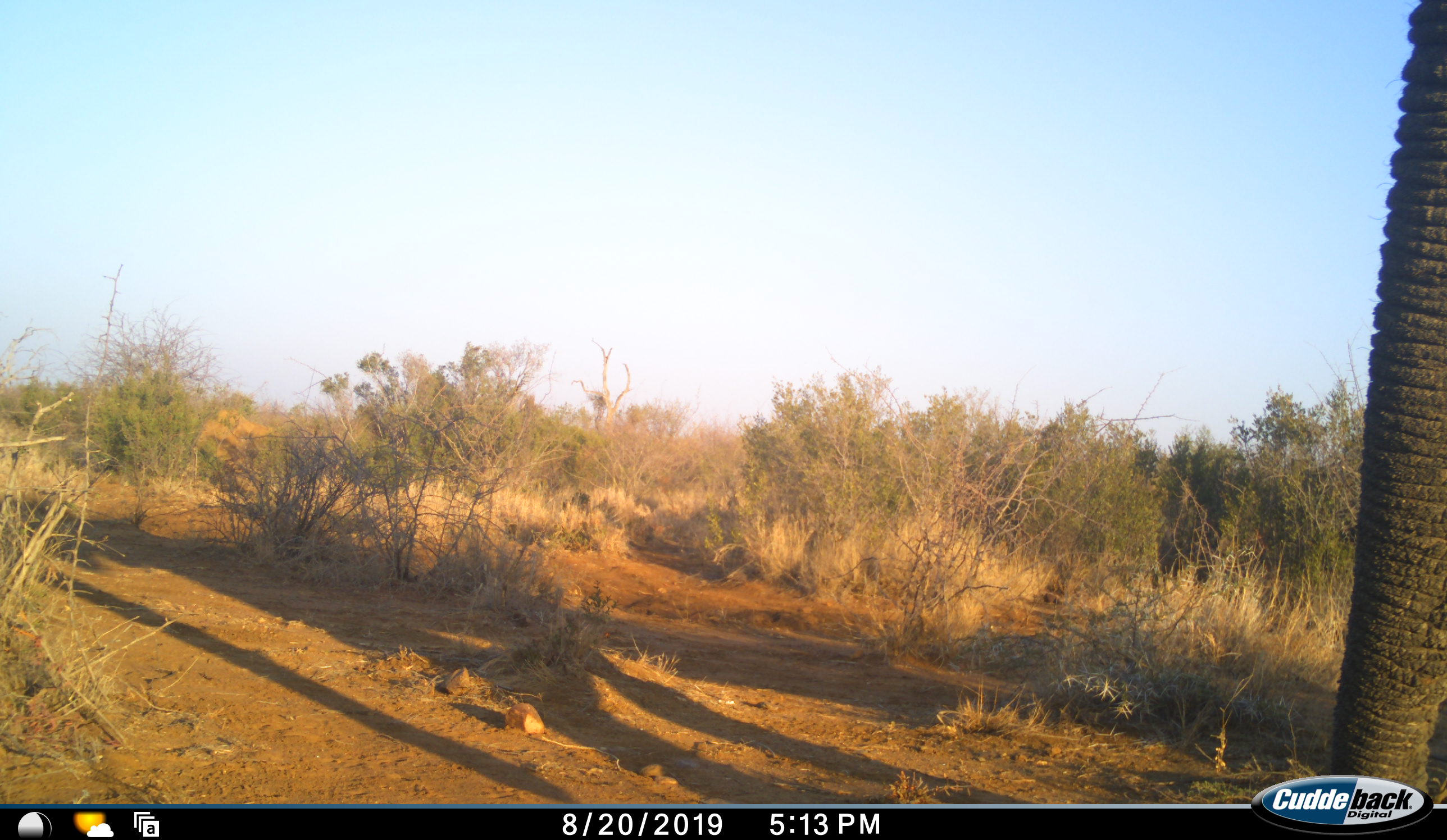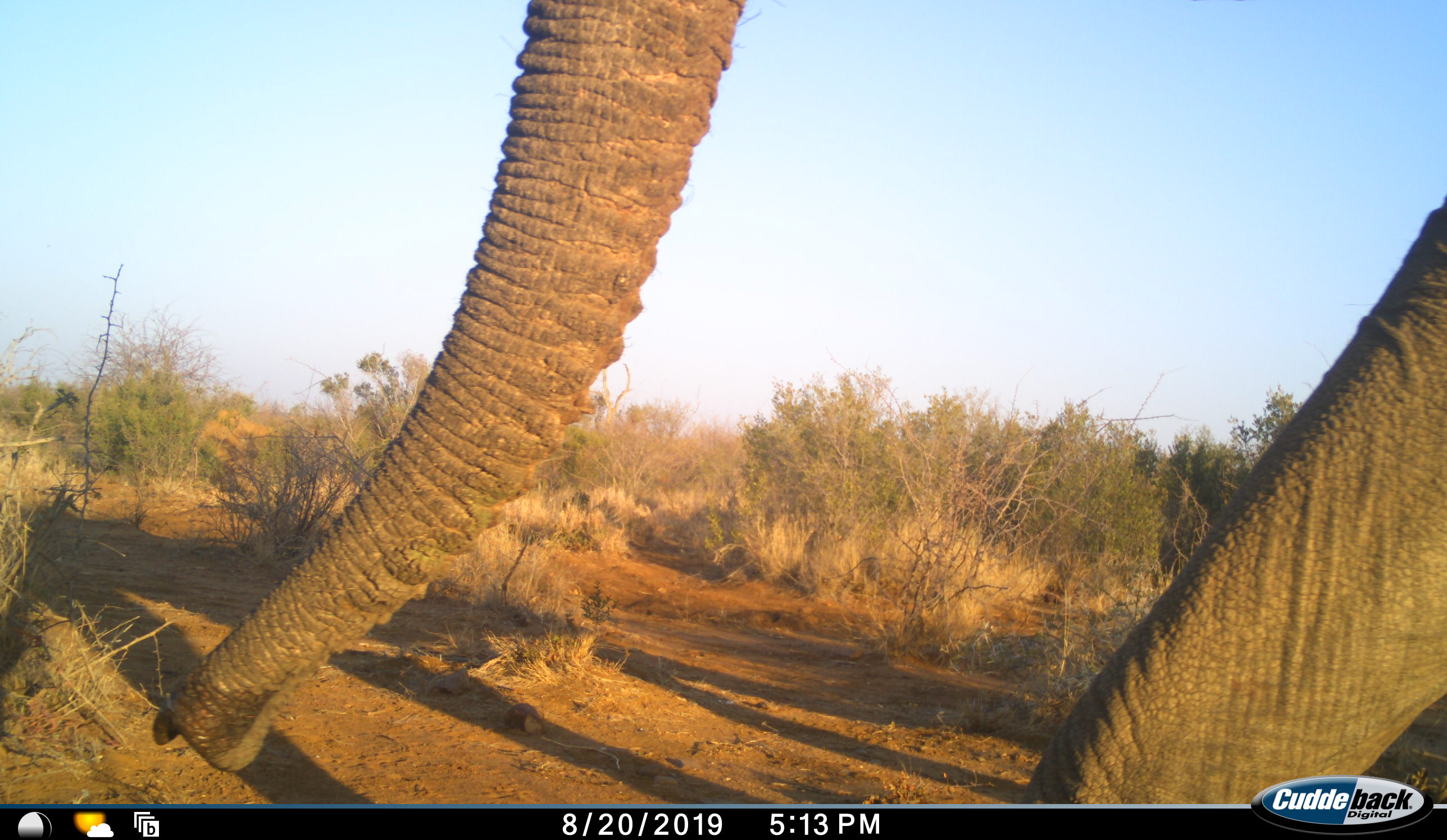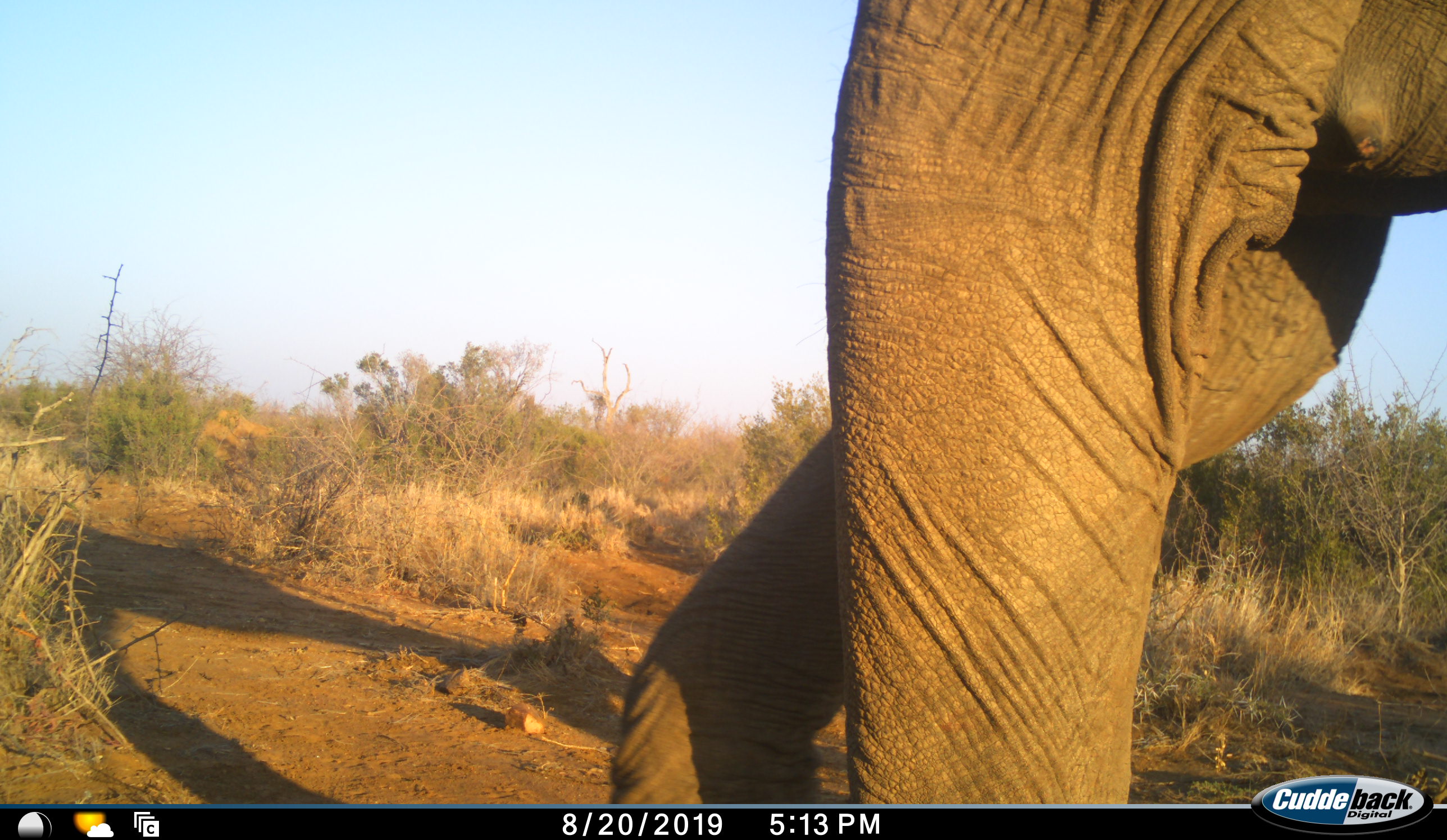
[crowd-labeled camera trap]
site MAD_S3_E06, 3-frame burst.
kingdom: Animalia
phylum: Chordata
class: Mammalia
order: Proboscidea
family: Elephantidae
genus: Loxodonta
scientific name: Loxodonta africana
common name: african bush elephant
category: elephant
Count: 1.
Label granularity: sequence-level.